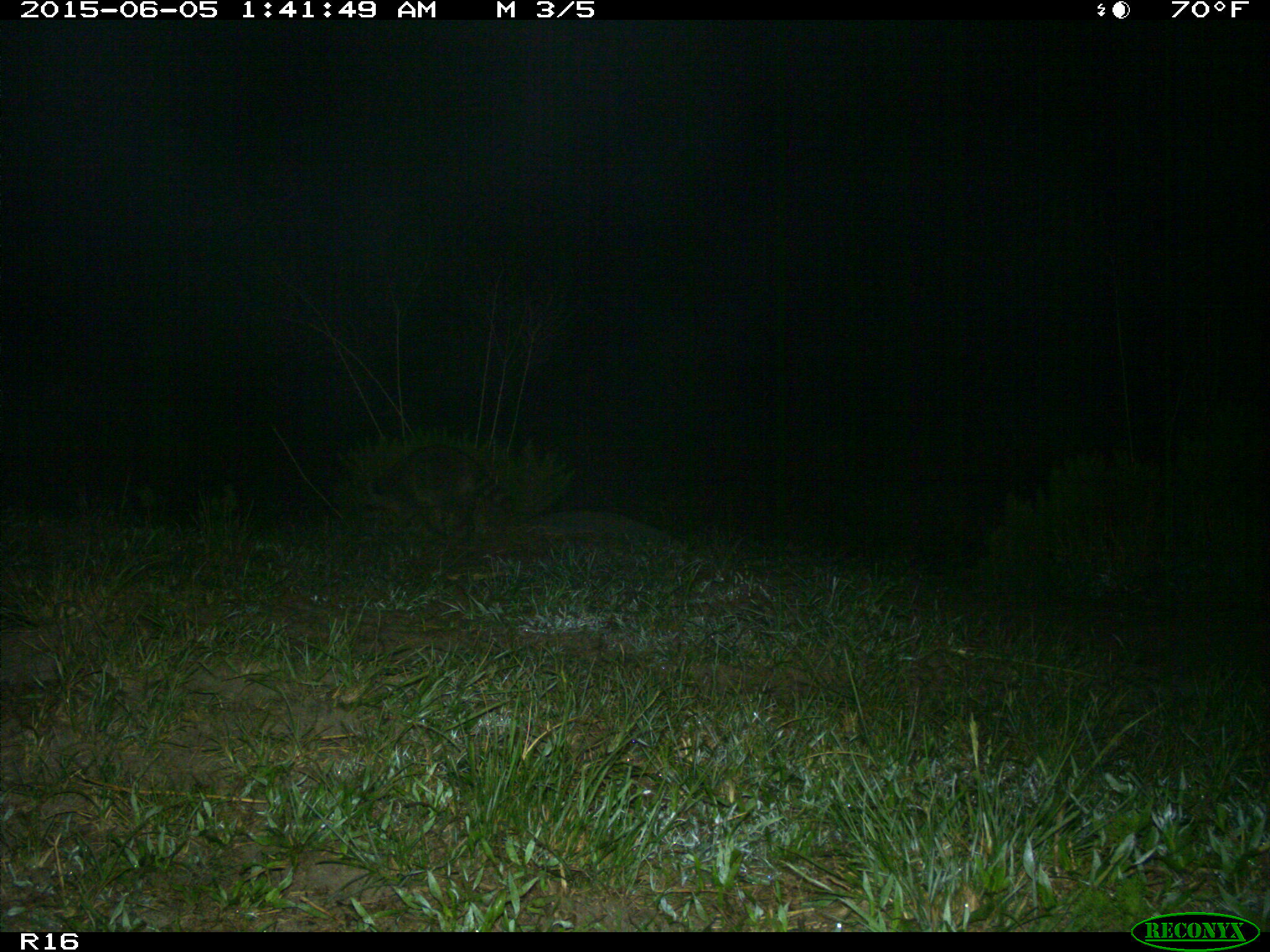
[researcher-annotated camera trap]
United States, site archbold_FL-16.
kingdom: Animalia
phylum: Chordata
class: Mammalia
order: Carnivora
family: Procyonidae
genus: Procyon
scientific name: Procyon lotor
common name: common raccoon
Procyon lotor (common raccoon).